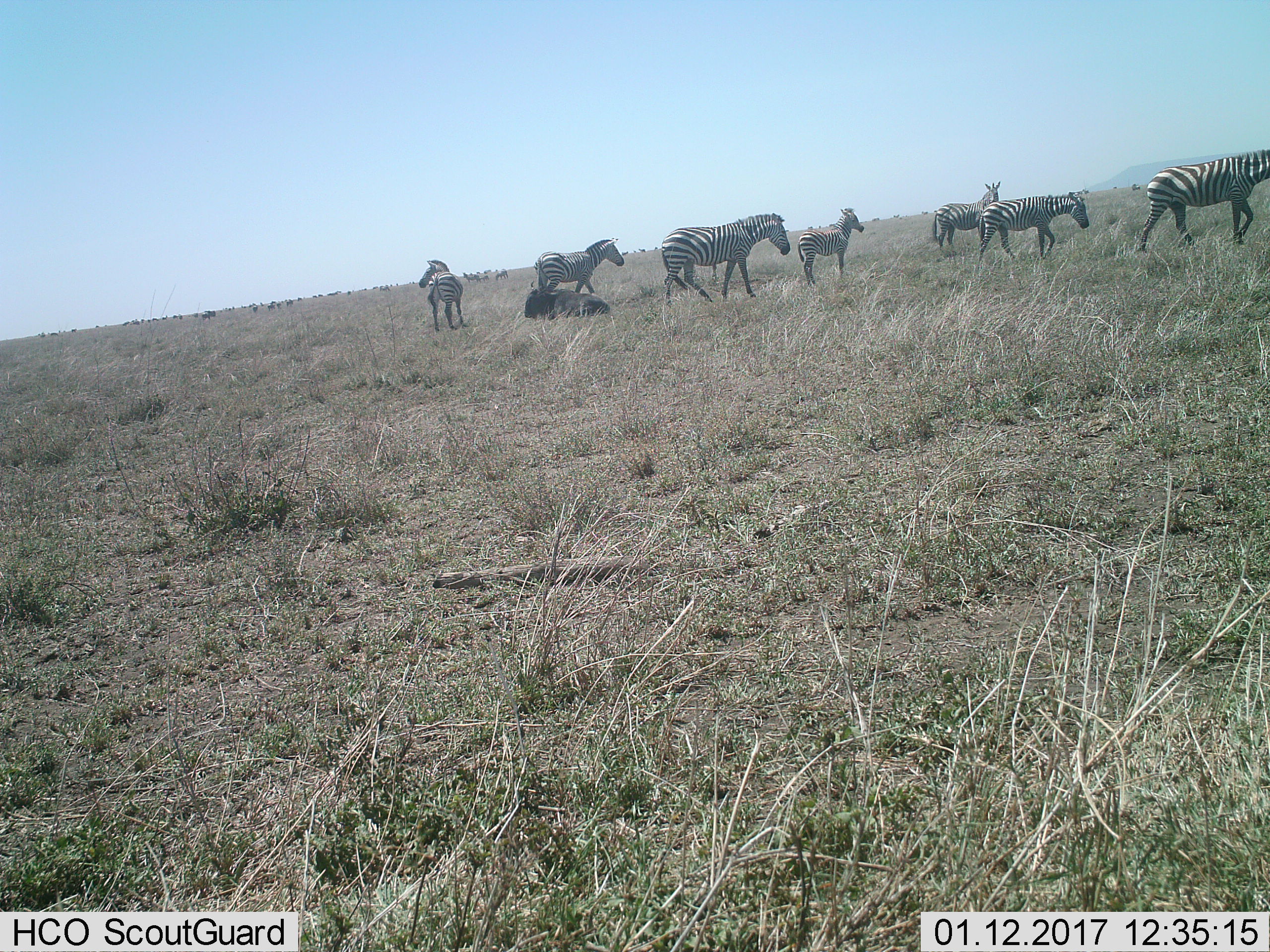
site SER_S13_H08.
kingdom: Animalia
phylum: Chordata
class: Mammalia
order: Perissodactyla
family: Equidae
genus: Equus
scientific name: Equus quagga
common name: plains zebra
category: zebraplains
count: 8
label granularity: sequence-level